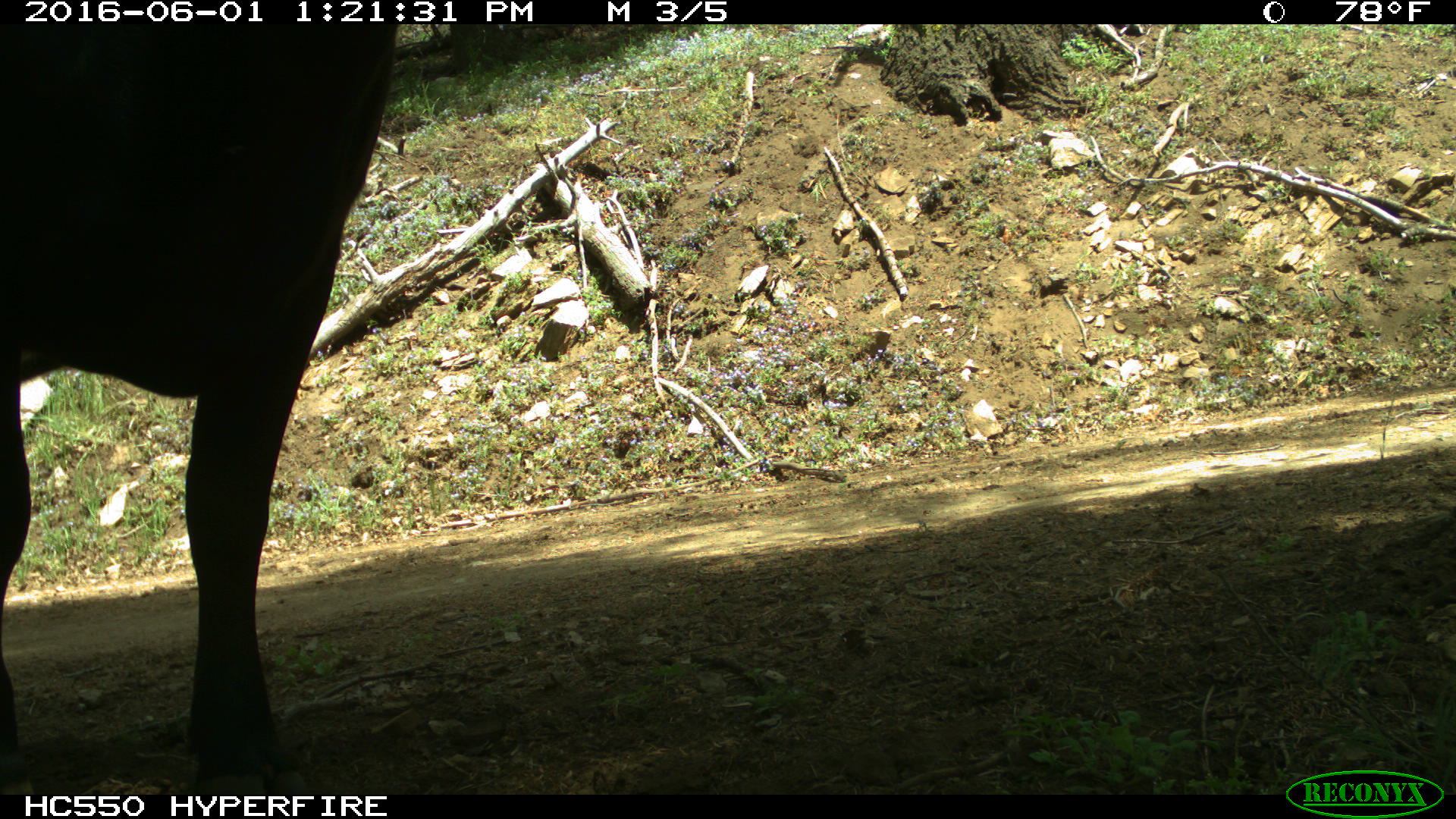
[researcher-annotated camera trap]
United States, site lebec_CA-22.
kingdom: Animalia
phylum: Chordata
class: Mammalia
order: Artiodactyla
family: Bovidae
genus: Bos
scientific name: Bos taurus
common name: domestic cow